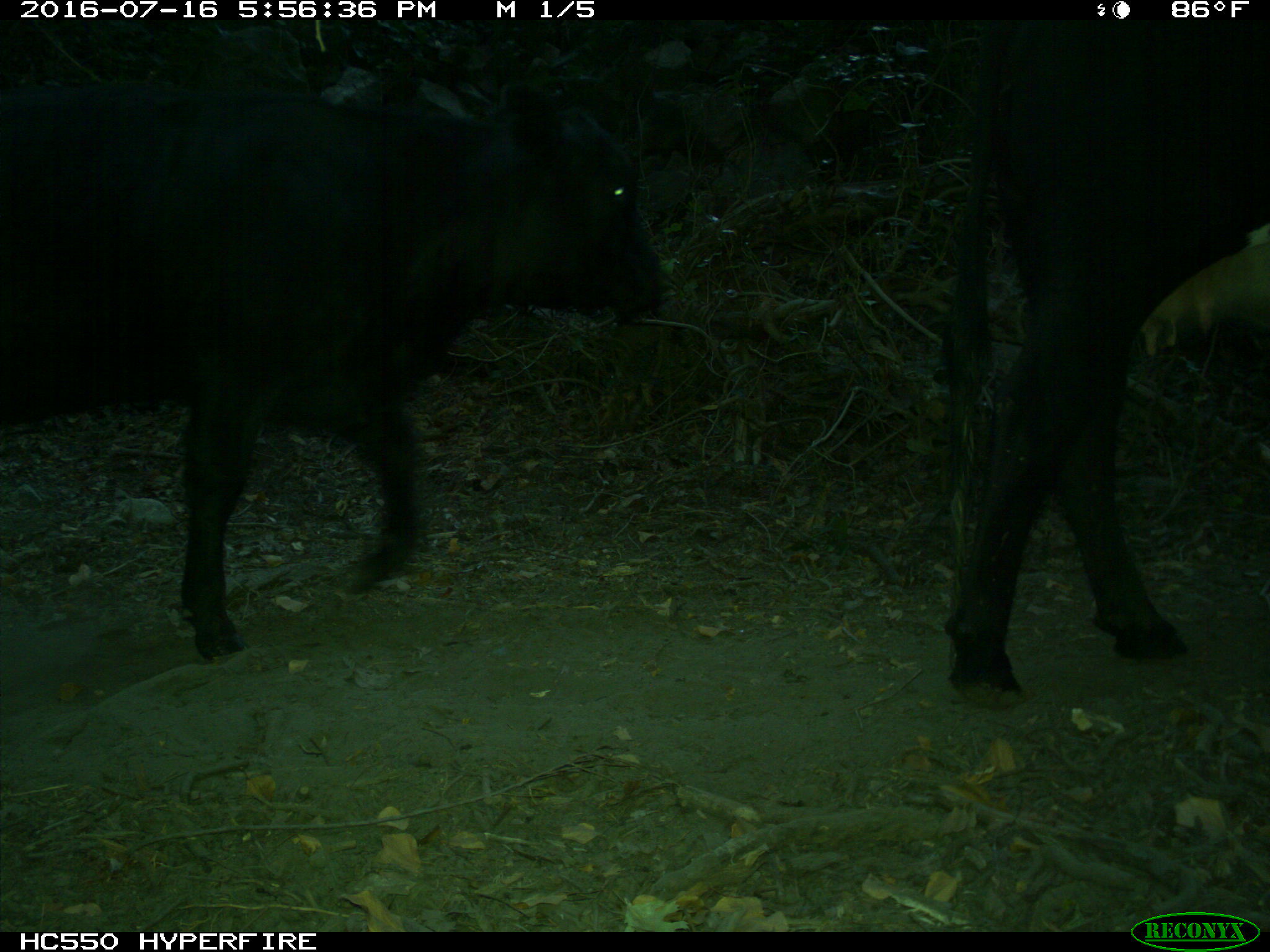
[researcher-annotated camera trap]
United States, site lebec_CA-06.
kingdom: Animalia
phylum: Chordata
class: Mammalia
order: Artiodactyla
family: Bovidae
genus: Bos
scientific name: Bos taurus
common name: domestic cow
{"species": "Bos taurus (domestic cow)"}